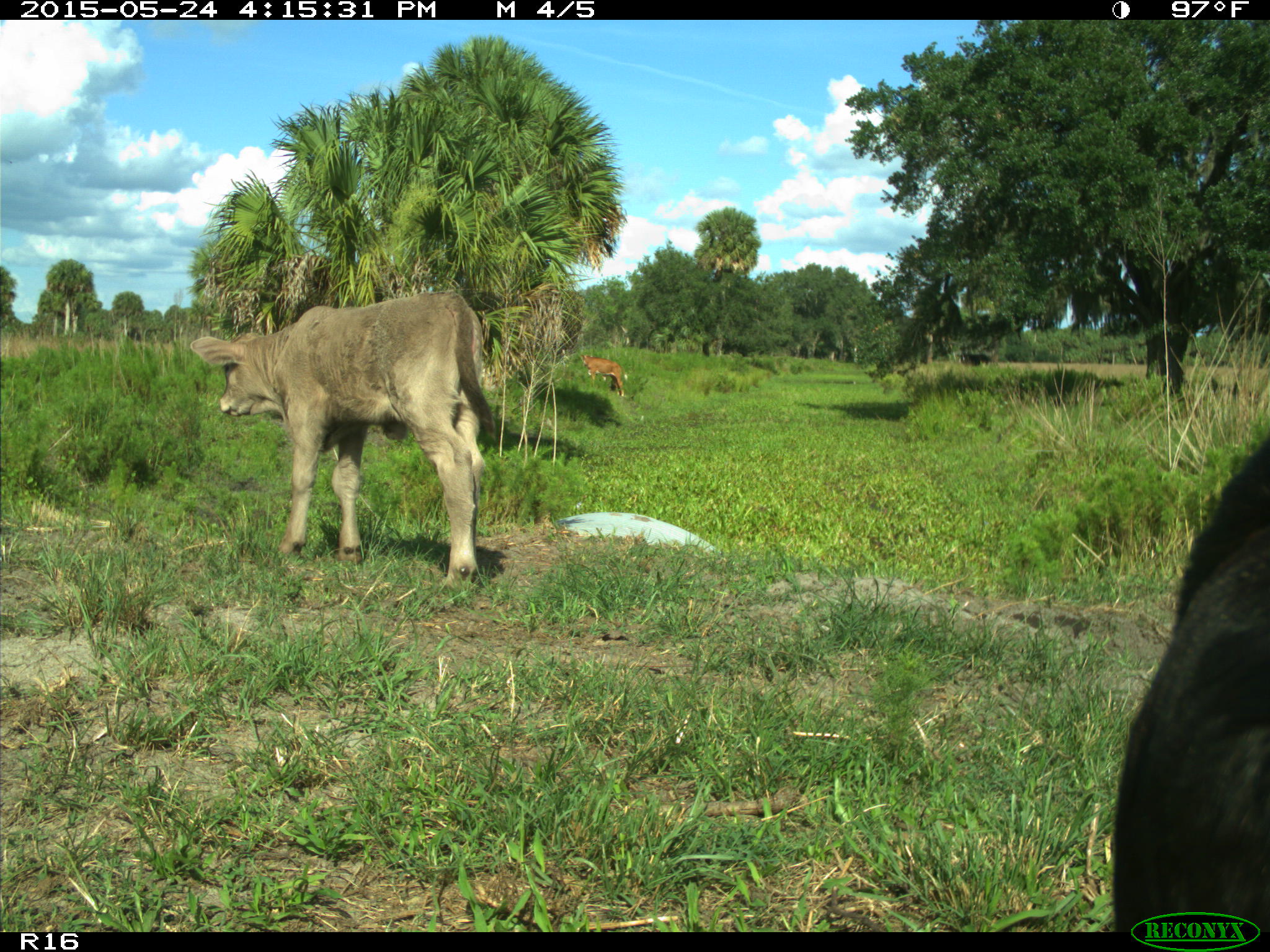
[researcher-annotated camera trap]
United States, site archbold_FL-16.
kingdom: Animalia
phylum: Chordata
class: Mammalia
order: Artiodactyla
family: Bovidae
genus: Bos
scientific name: Bos taurus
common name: domestic cow